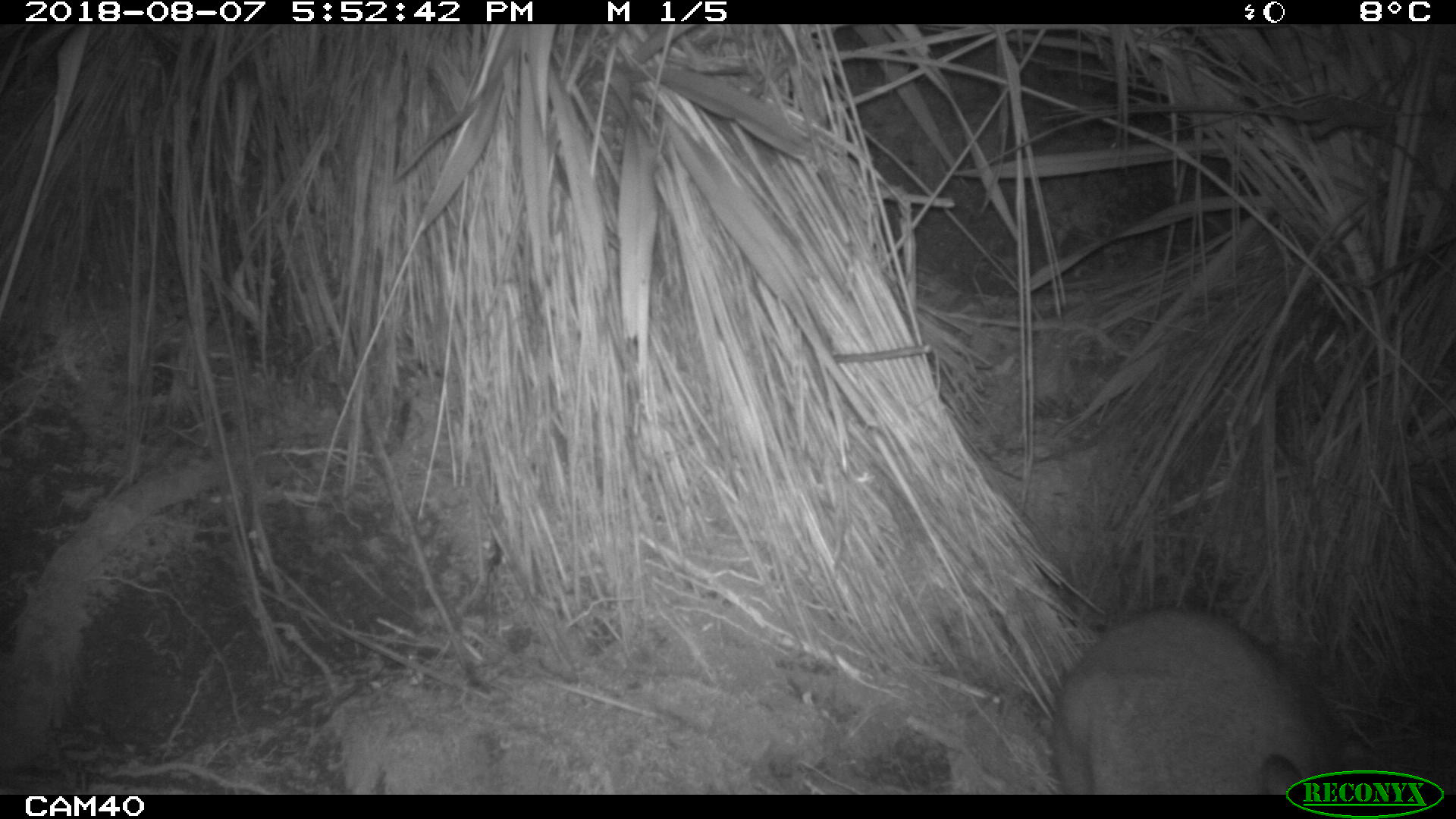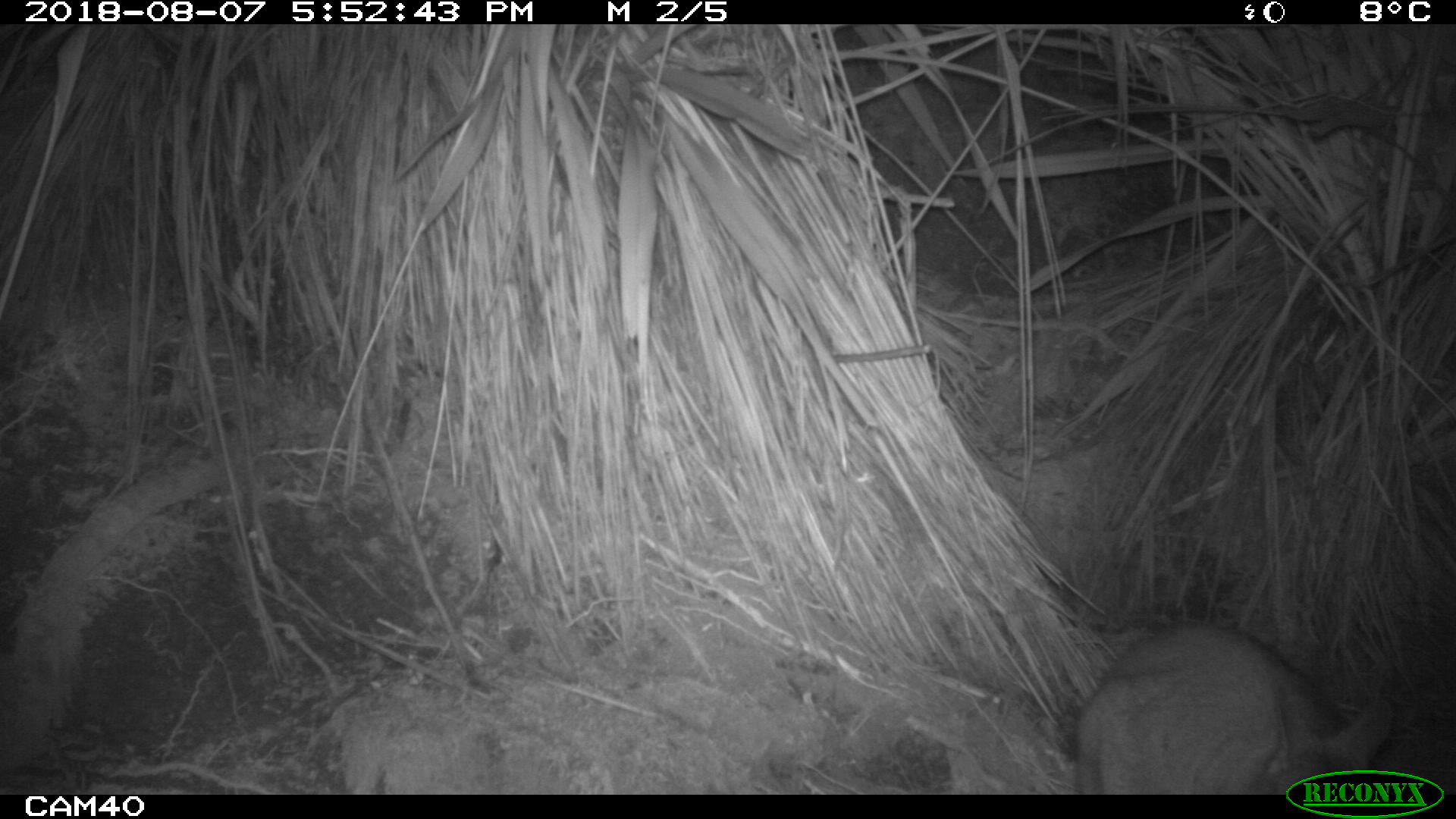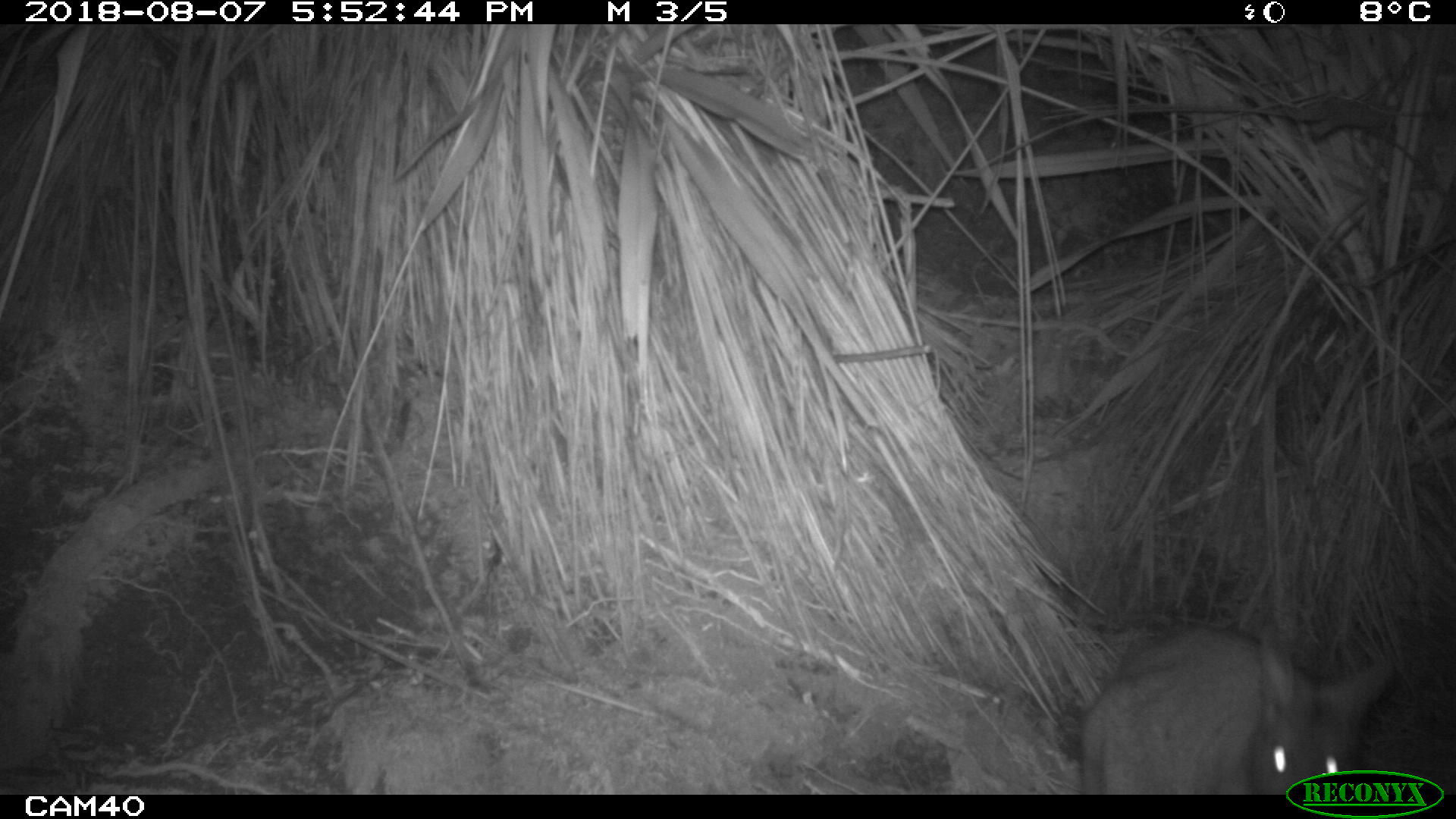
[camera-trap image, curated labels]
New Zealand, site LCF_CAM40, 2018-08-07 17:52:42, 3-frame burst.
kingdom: Animalia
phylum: Chordata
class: Mammalia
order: Diprotodontia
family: Macropodidae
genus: Notamacropus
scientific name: Notamacropus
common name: wallaby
Wallaby (Notamacropus).